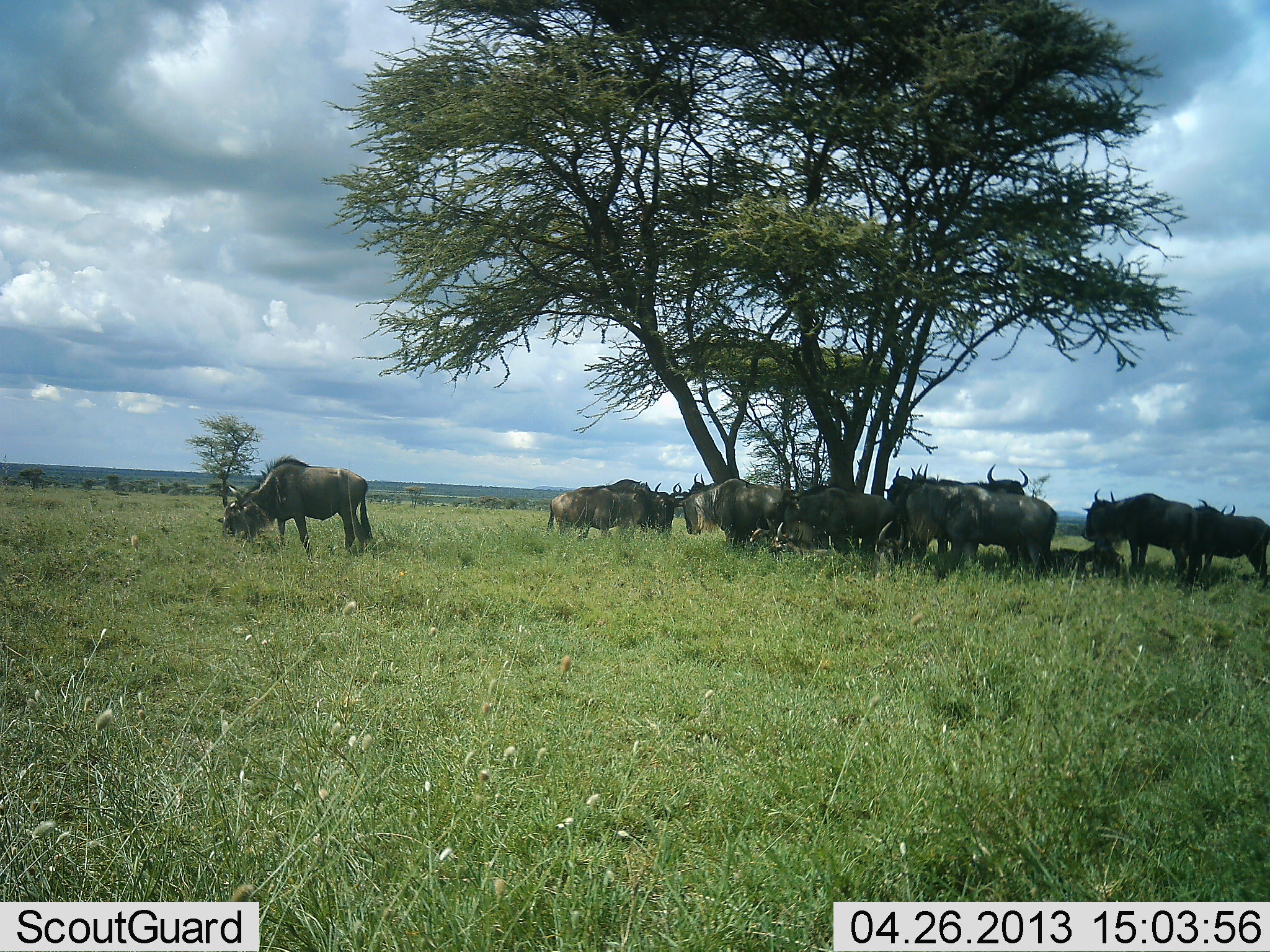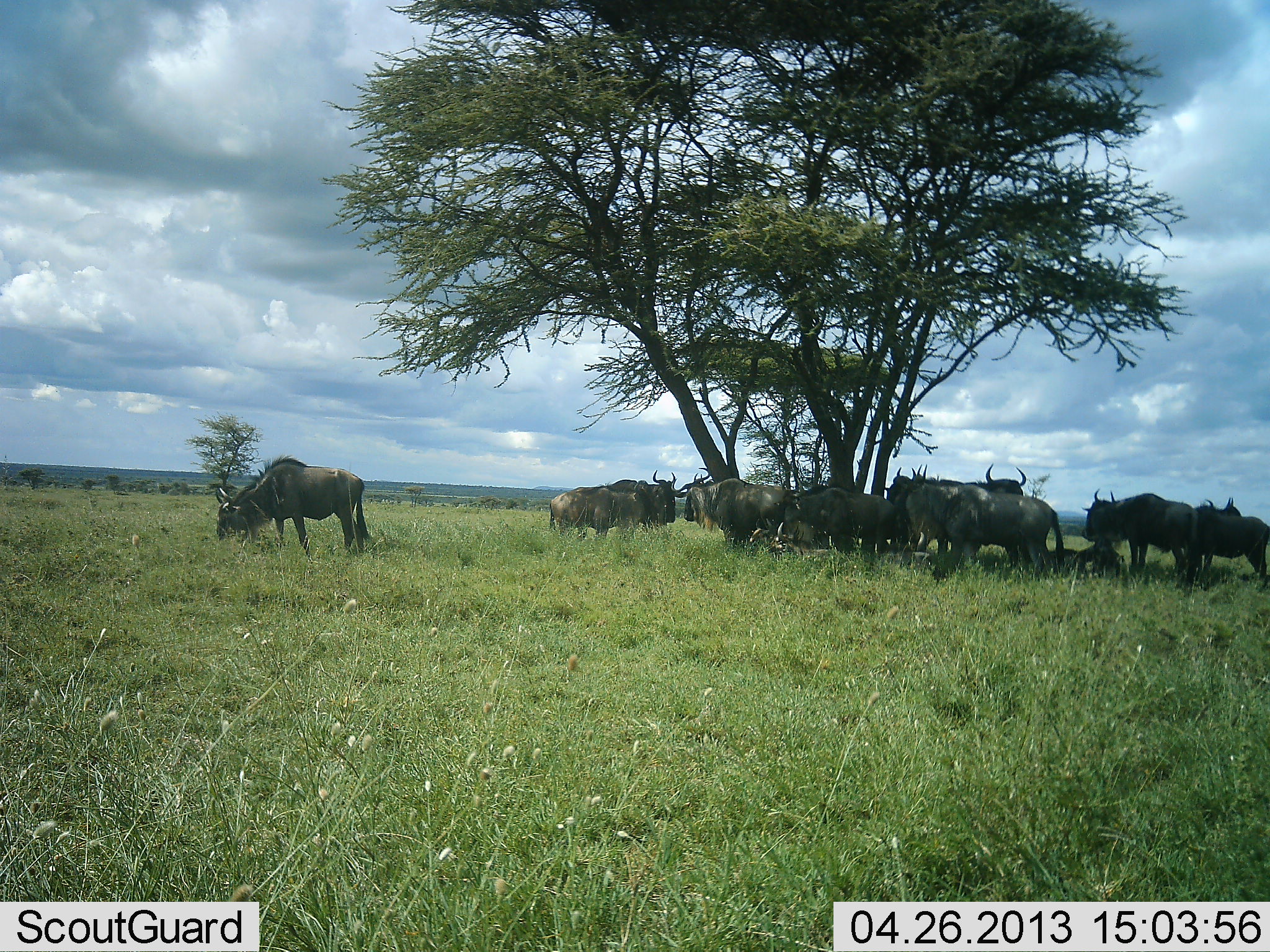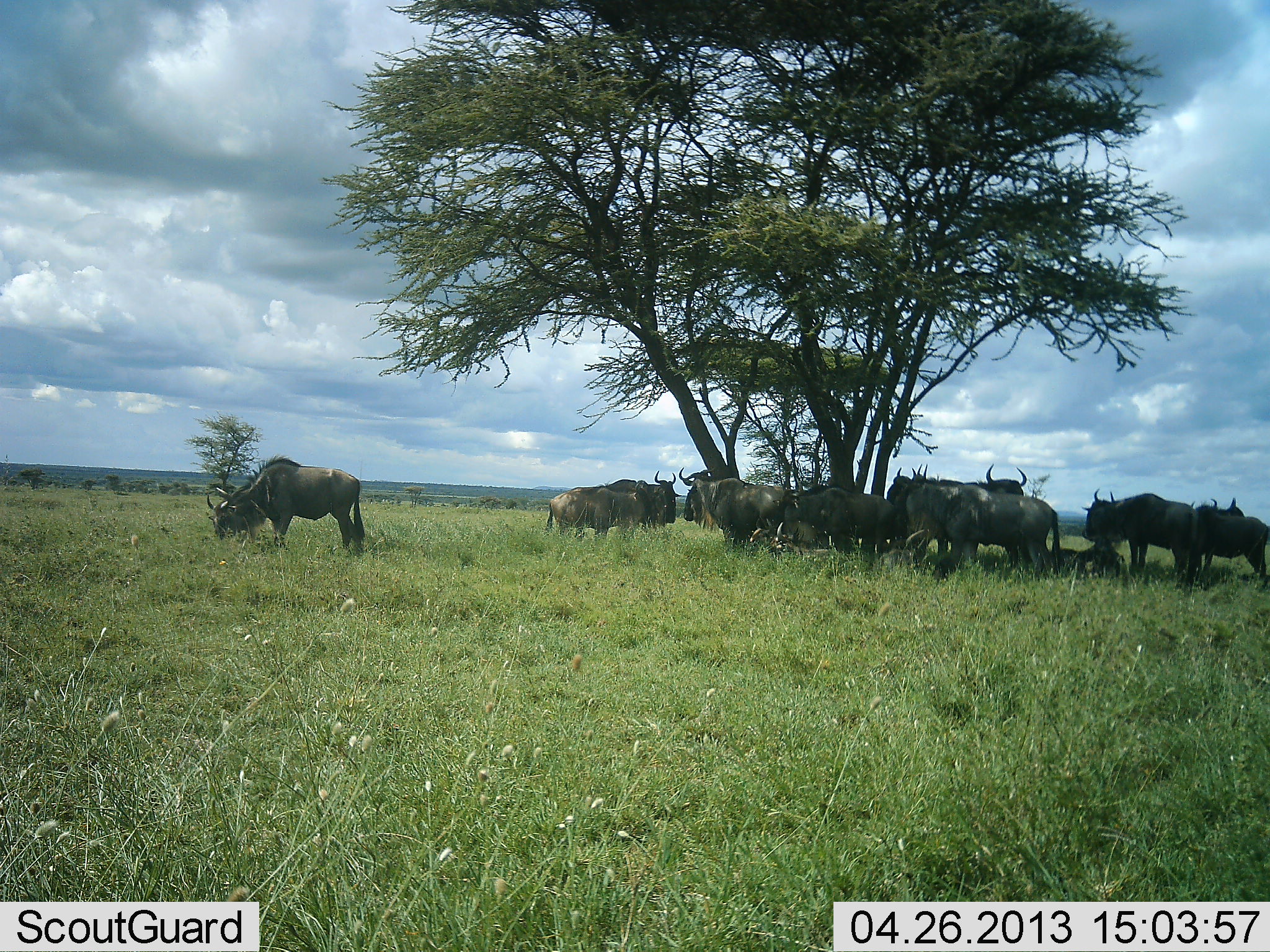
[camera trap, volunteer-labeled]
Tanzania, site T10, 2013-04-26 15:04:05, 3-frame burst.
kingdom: Animalia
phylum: Chordata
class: Mammalia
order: Artiodactyla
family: Bovidae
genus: Connochaetes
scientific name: Connochaetes taurinus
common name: blue wildebeest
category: wildebeest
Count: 11-50.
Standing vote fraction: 88%.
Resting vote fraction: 44%.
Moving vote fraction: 0%.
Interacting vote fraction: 12%.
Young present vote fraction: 0%.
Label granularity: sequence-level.